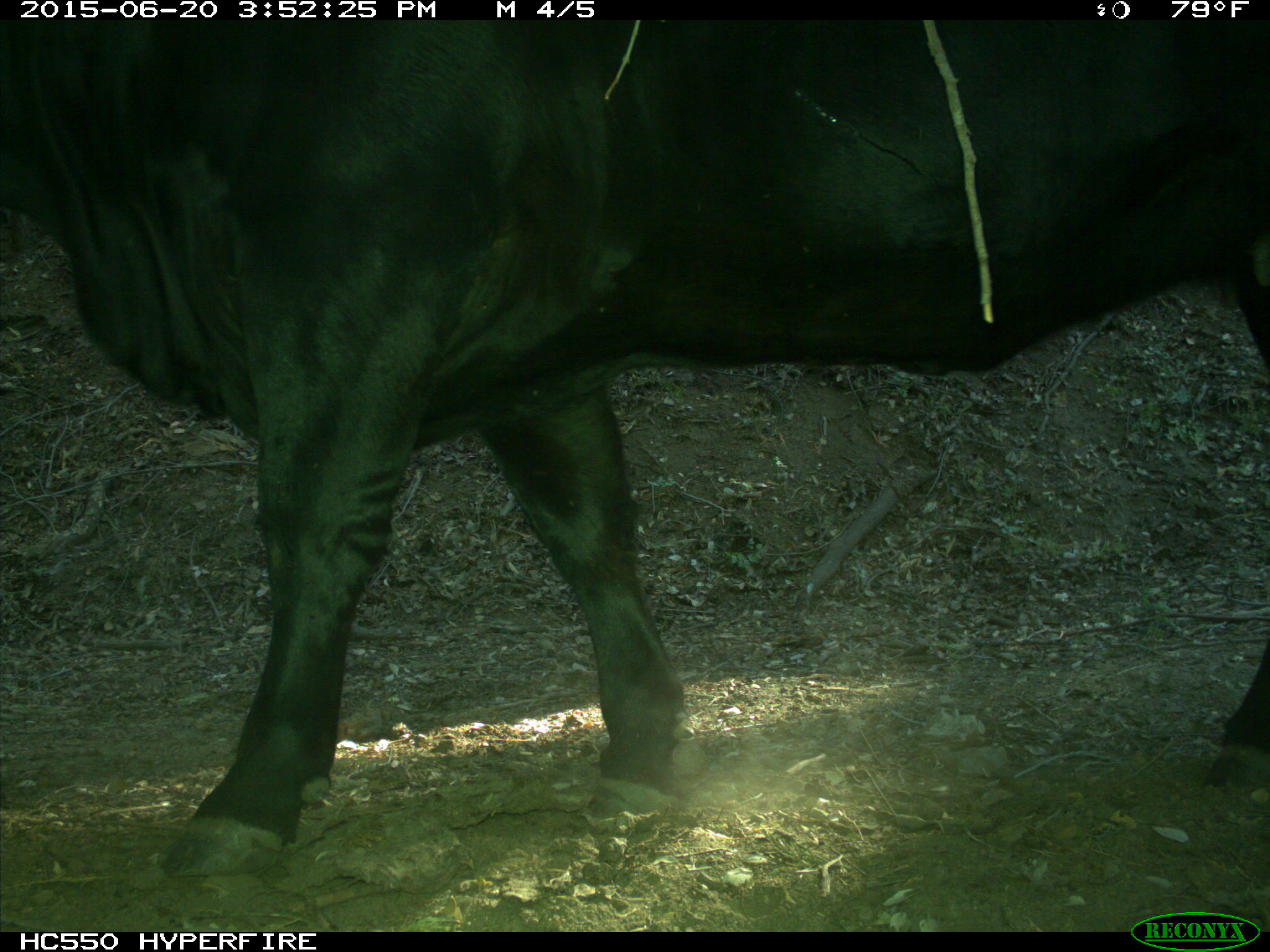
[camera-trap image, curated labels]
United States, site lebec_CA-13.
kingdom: Animalia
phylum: Chordata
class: Mammalia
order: Artiodactyla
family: Bovidae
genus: Bos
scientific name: Bos taurus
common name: domestic cow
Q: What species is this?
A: Bos taurus (domestic cow).